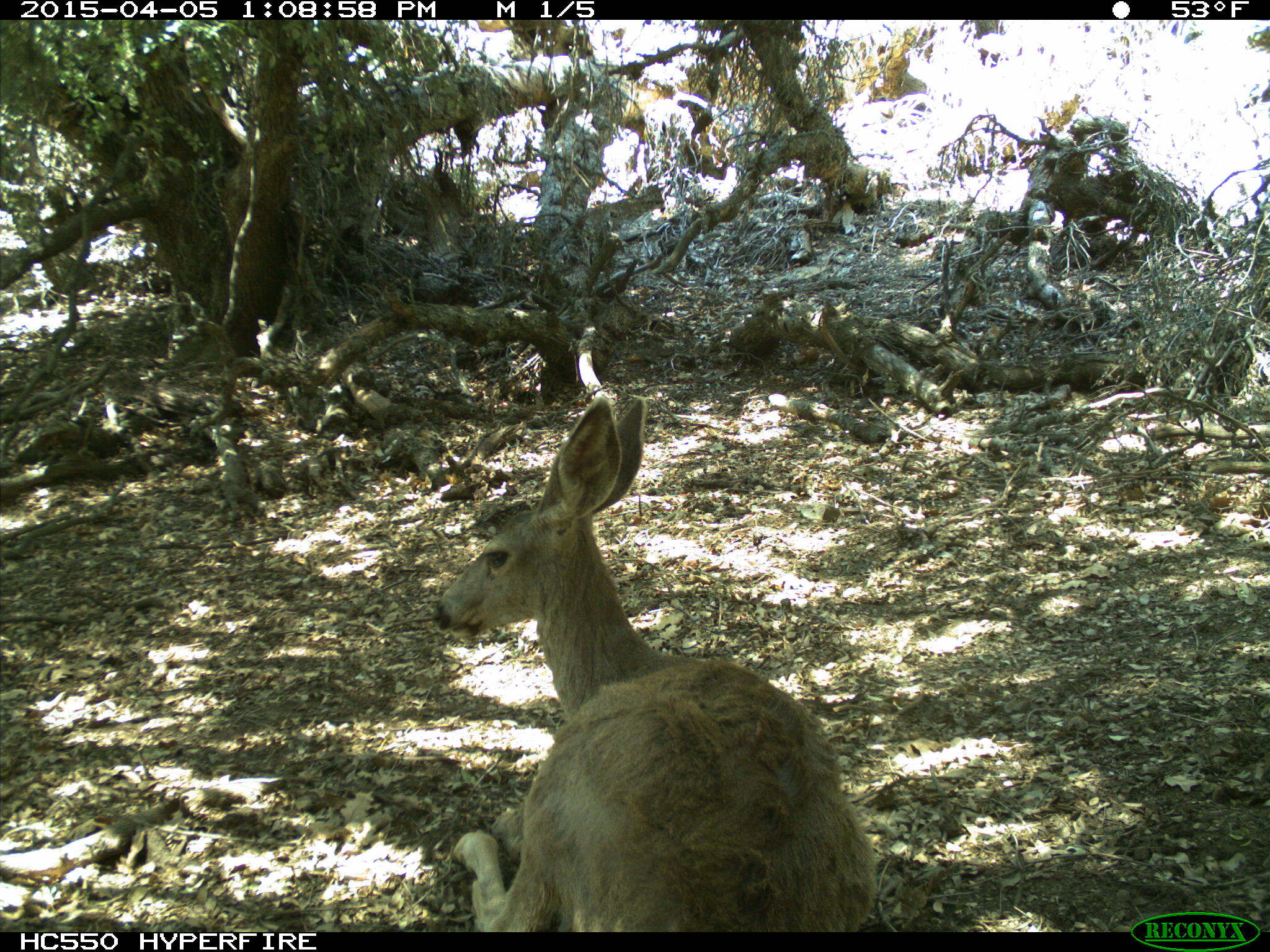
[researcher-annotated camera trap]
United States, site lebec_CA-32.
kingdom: Animalia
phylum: Chordata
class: Mammalia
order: Artiodactyla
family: Cervidae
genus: Odocoileus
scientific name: Odocoileus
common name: deer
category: unidentified deer